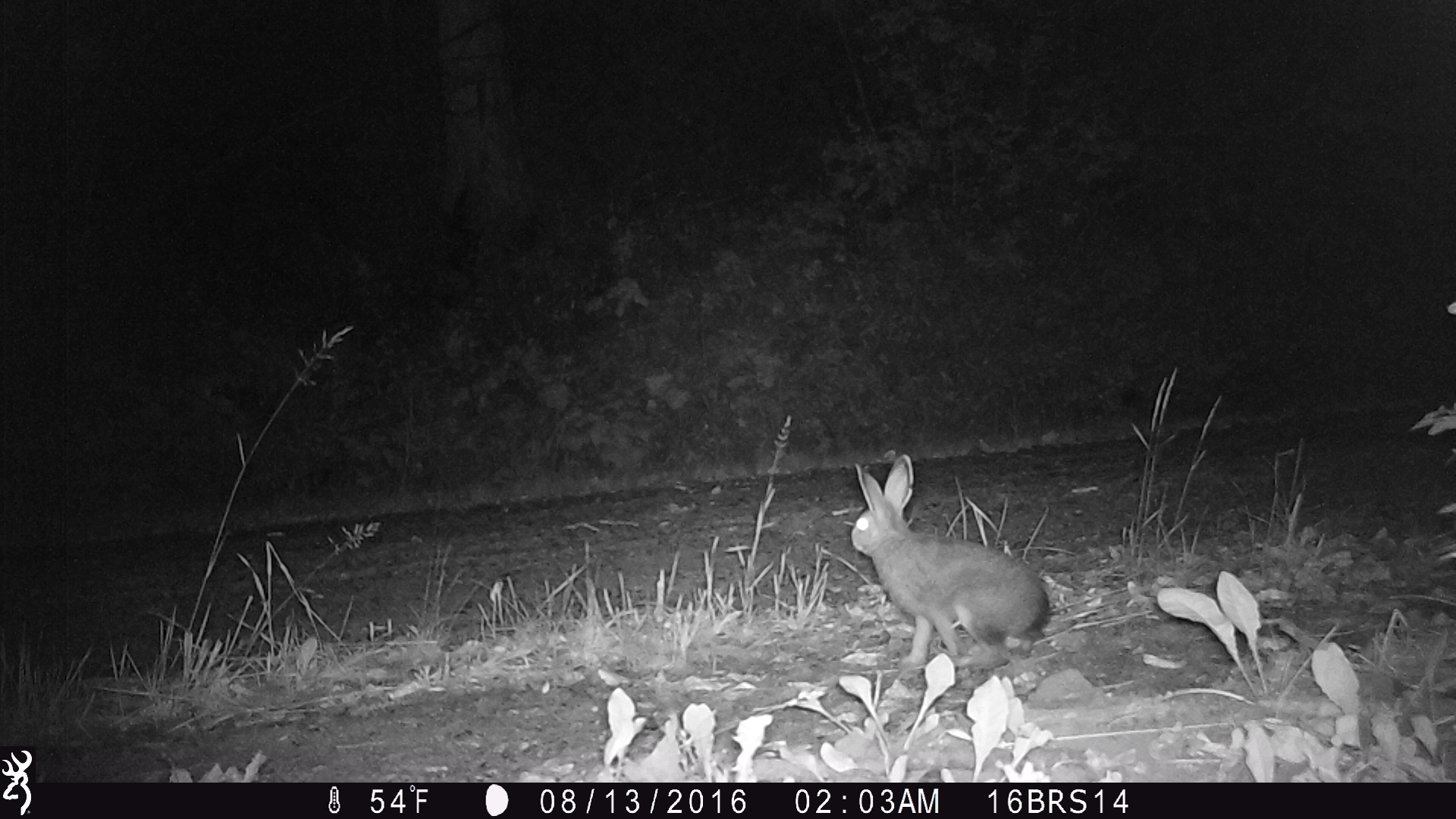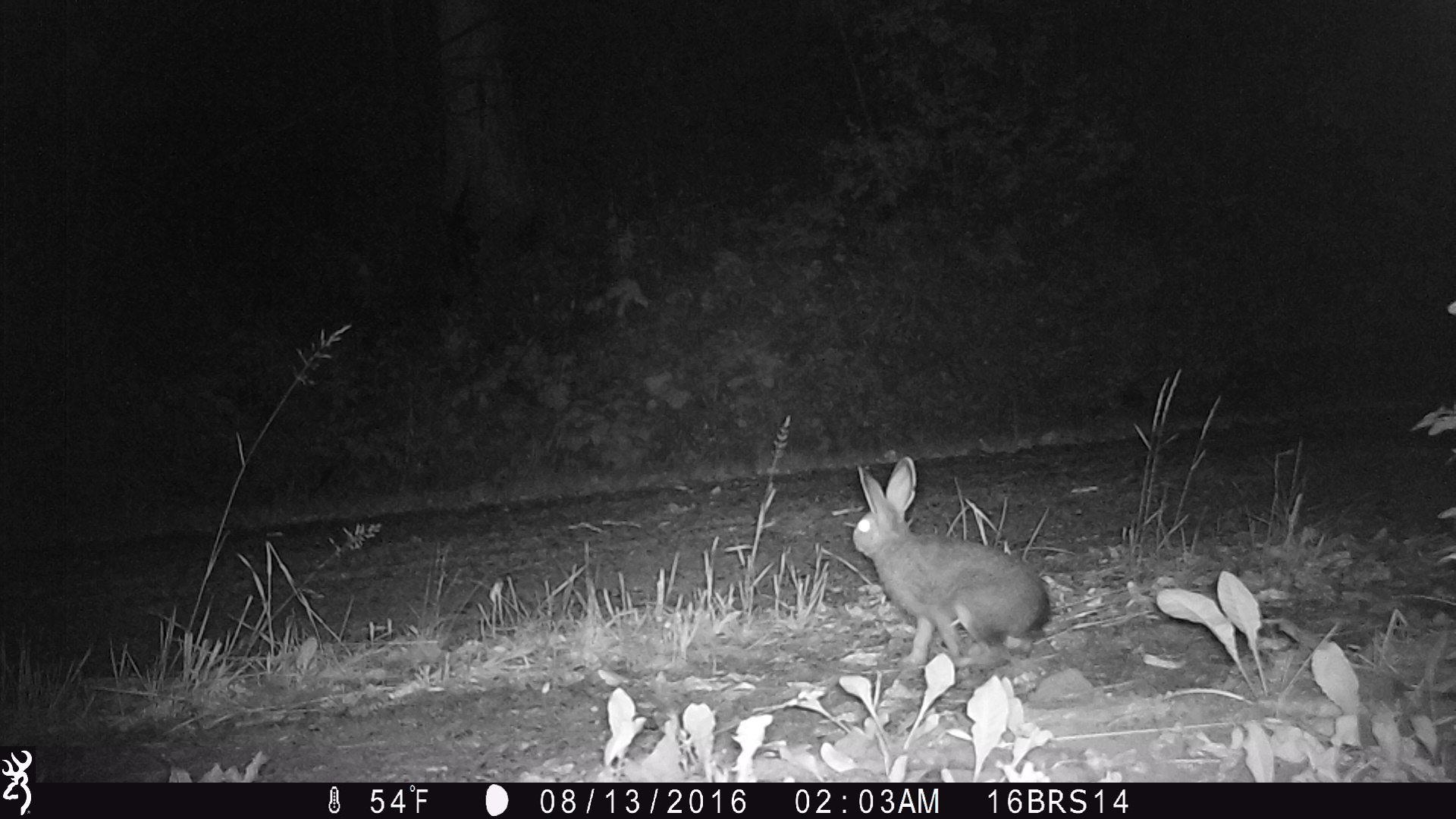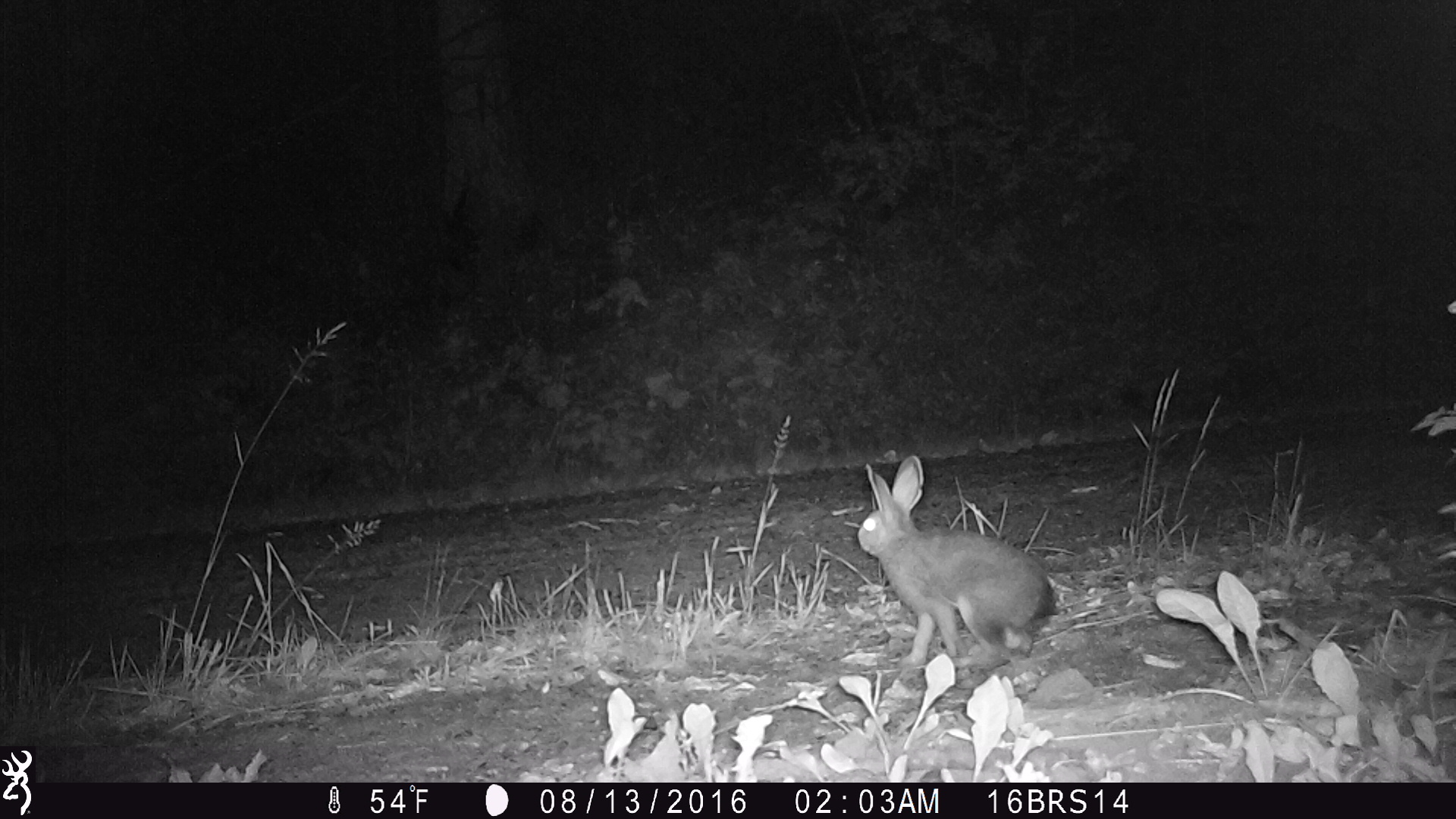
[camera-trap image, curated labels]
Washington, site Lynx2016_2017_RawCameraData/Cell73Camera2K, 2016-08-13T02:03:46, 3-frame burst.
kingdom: Animalia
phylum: Chordata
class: Mammalia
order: Lagomorpha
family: Leporidae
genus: Lepus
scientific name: Lepus americanus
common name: snowshoe hare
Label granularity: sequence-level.